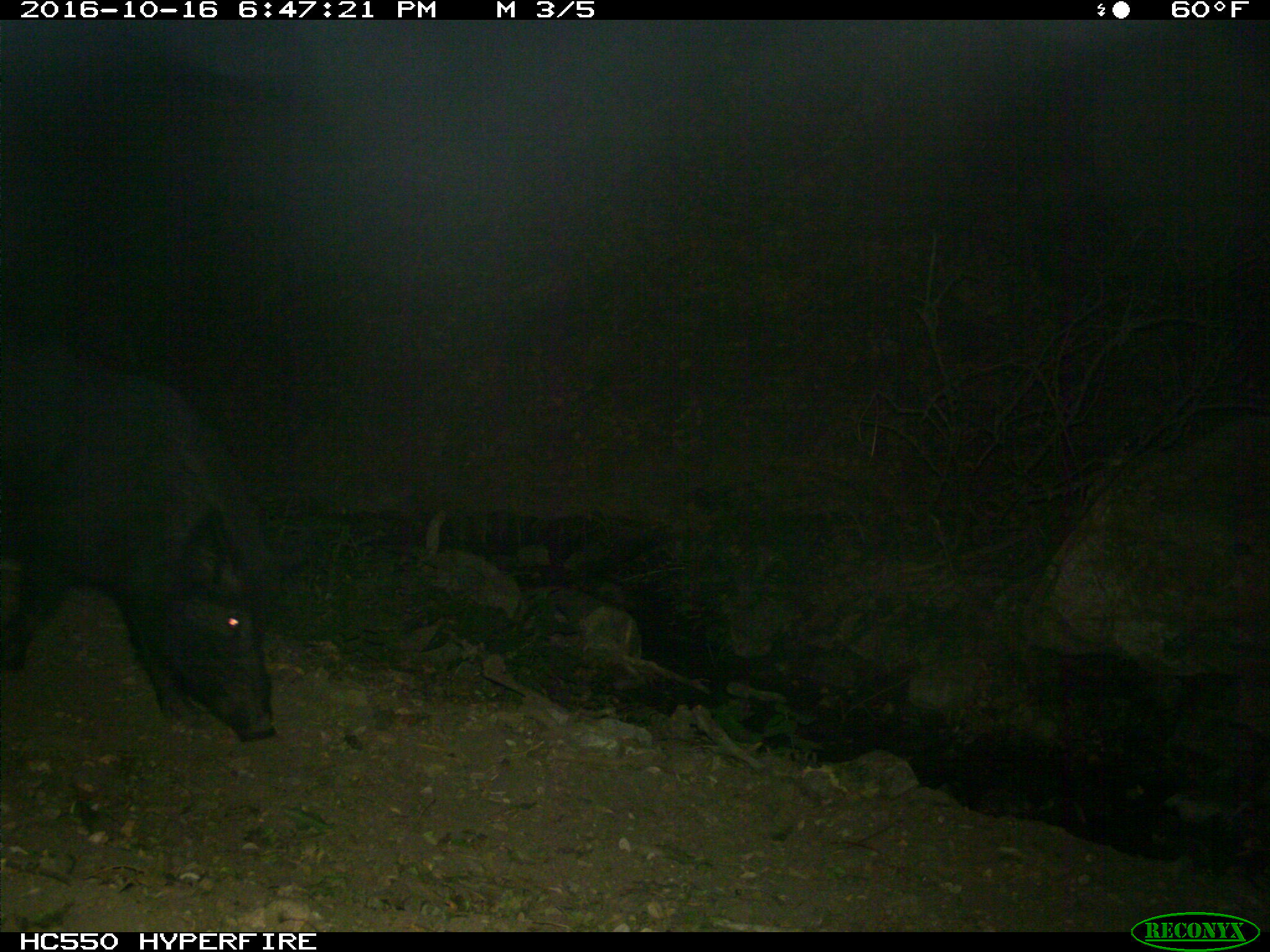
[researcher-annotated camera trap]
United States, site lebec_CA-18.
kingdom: Animalia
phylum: Chordata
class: Mammalia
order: Artiodactyla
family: Suidae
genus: Sus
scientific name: Sus scrofa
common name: wild boar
Sus scrofa (wild boar).